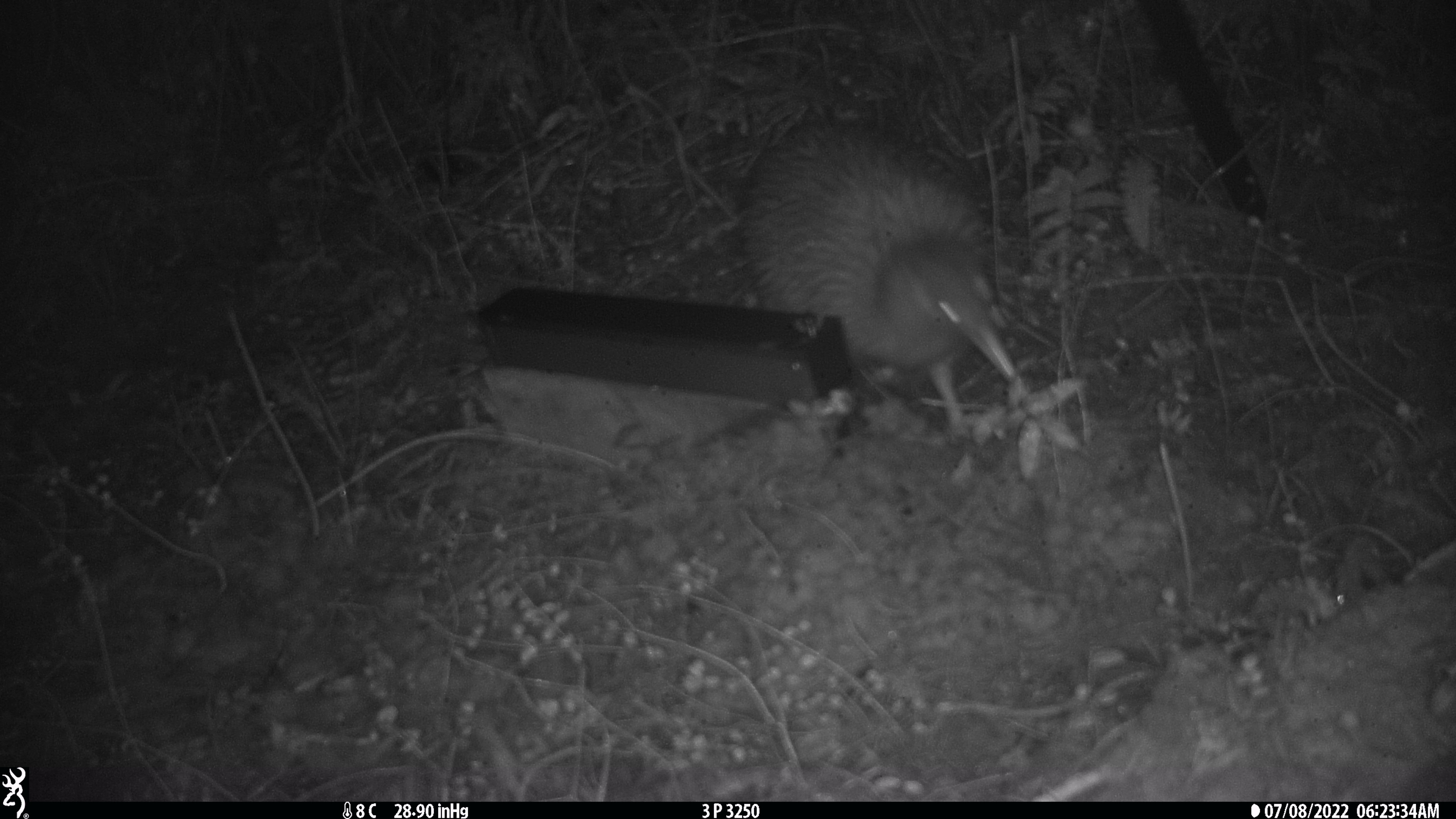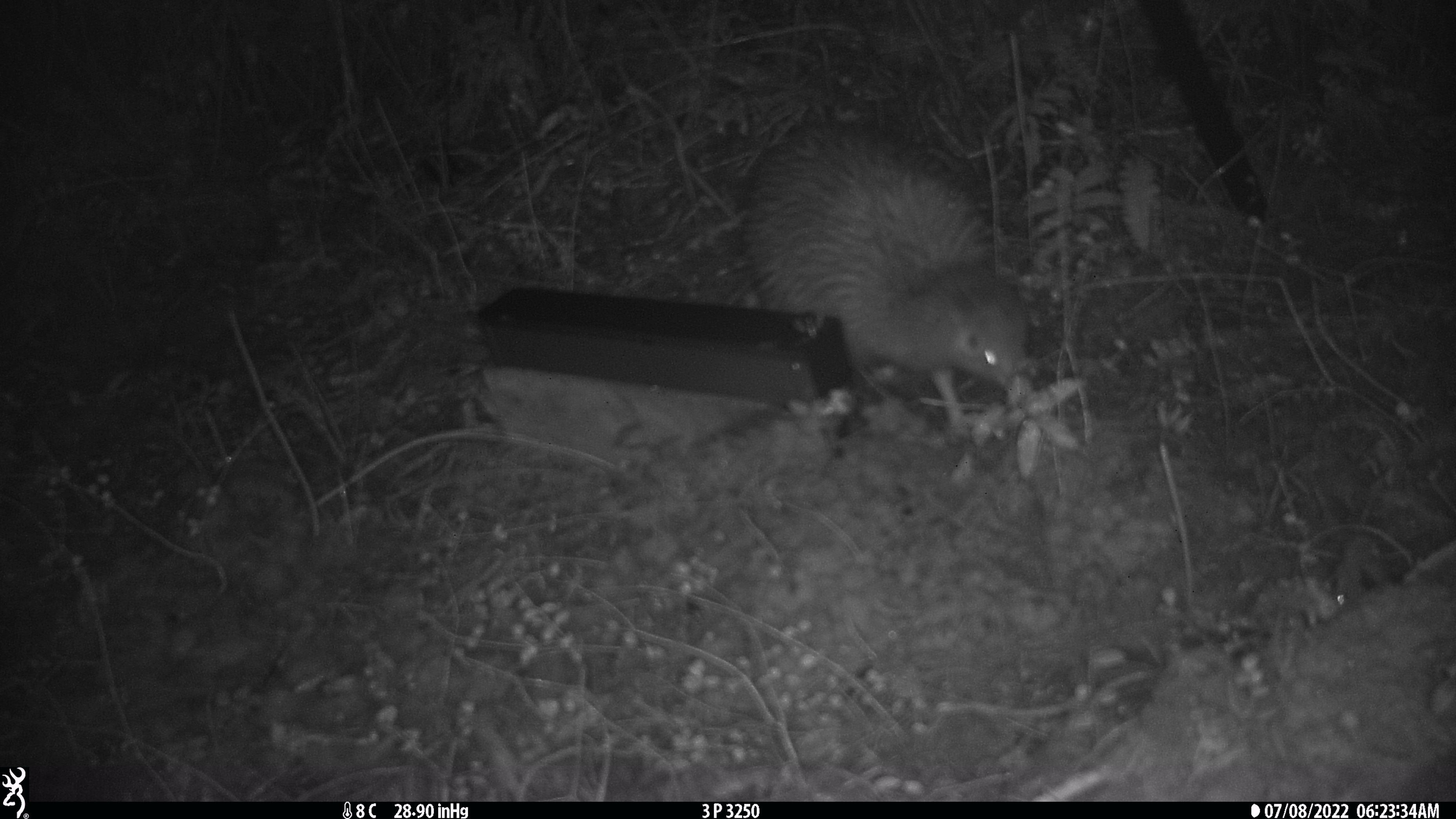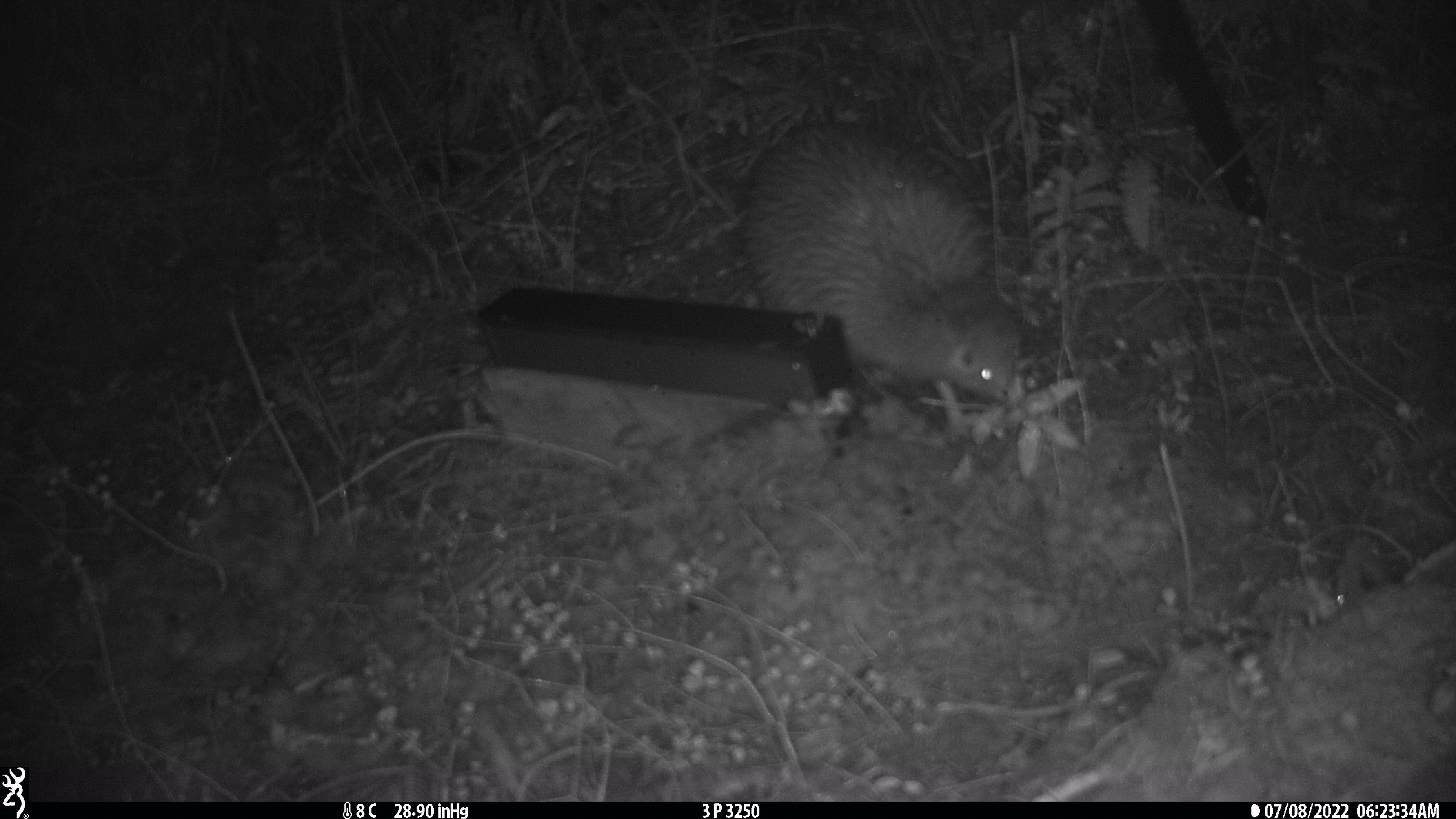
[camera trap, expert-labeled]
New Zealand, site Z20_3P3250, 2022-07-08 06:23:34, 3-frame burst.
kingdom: Animalia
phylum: Chordata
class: Aves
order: Apterygiformes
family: Apterygidae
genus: Apteryx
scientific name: Apteryx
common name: kiwi